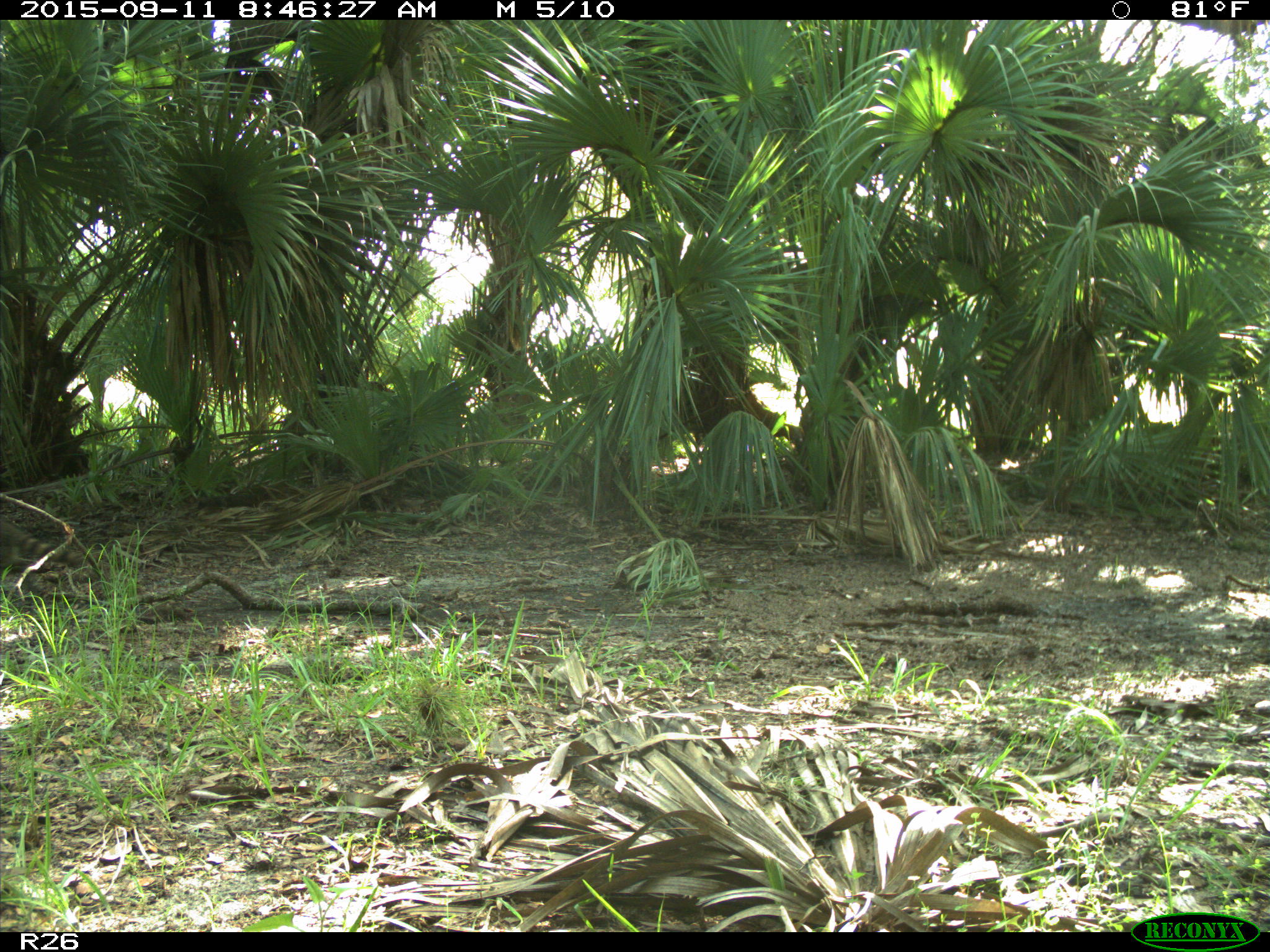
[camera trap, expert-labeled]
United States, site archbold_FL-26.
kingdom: Animalia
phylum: Chordata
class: Mammalia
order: Carnivora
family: Procyonidae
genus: Procyon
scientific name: Procyon lotor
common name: common raccoon